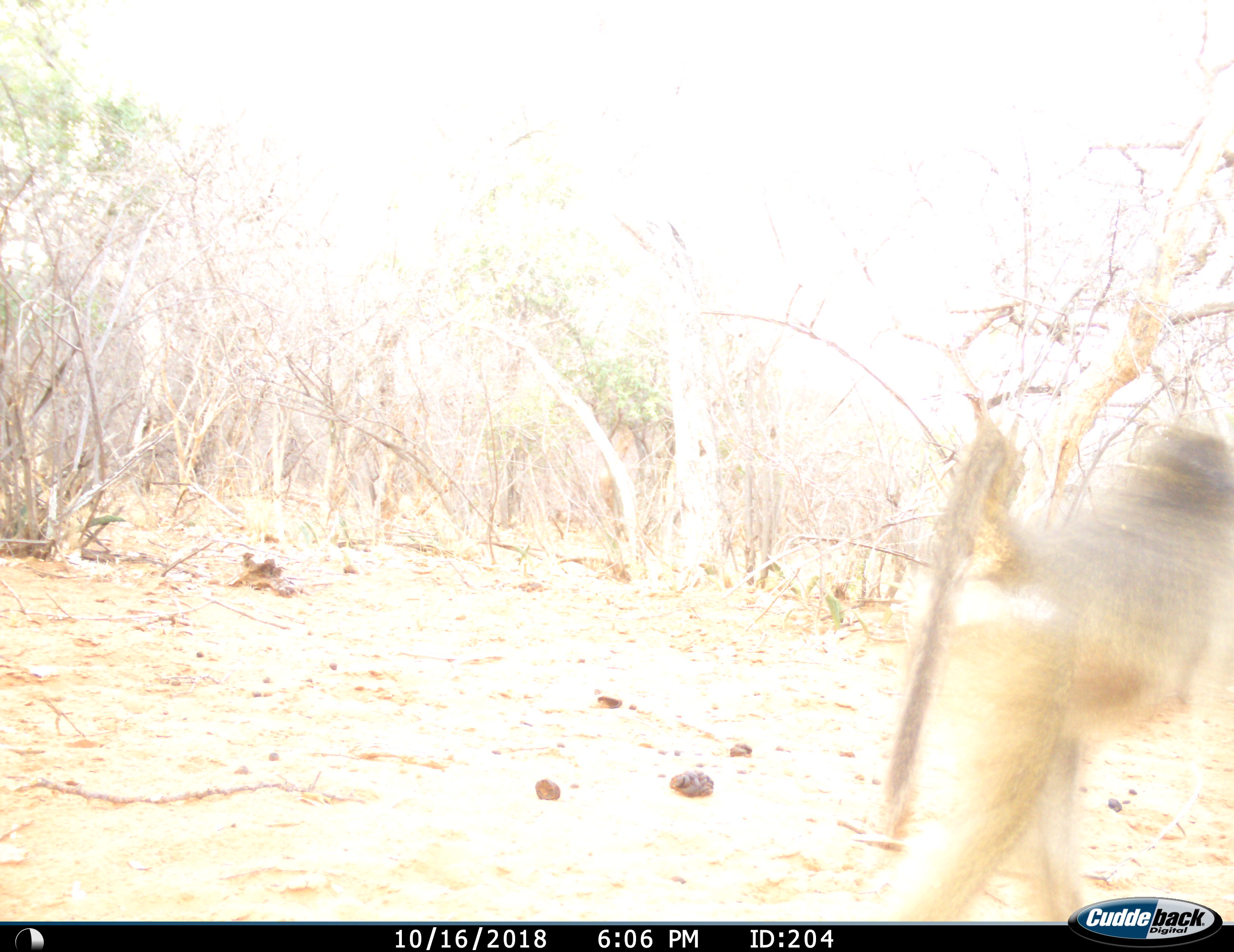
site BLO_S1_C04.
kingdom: Animalia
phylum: Chordata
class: Mammalia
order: Primates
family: Cercopithecidae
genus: Papio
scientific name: Papio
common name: baboon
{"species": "baboon (Papio)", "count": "1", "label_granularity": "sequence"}